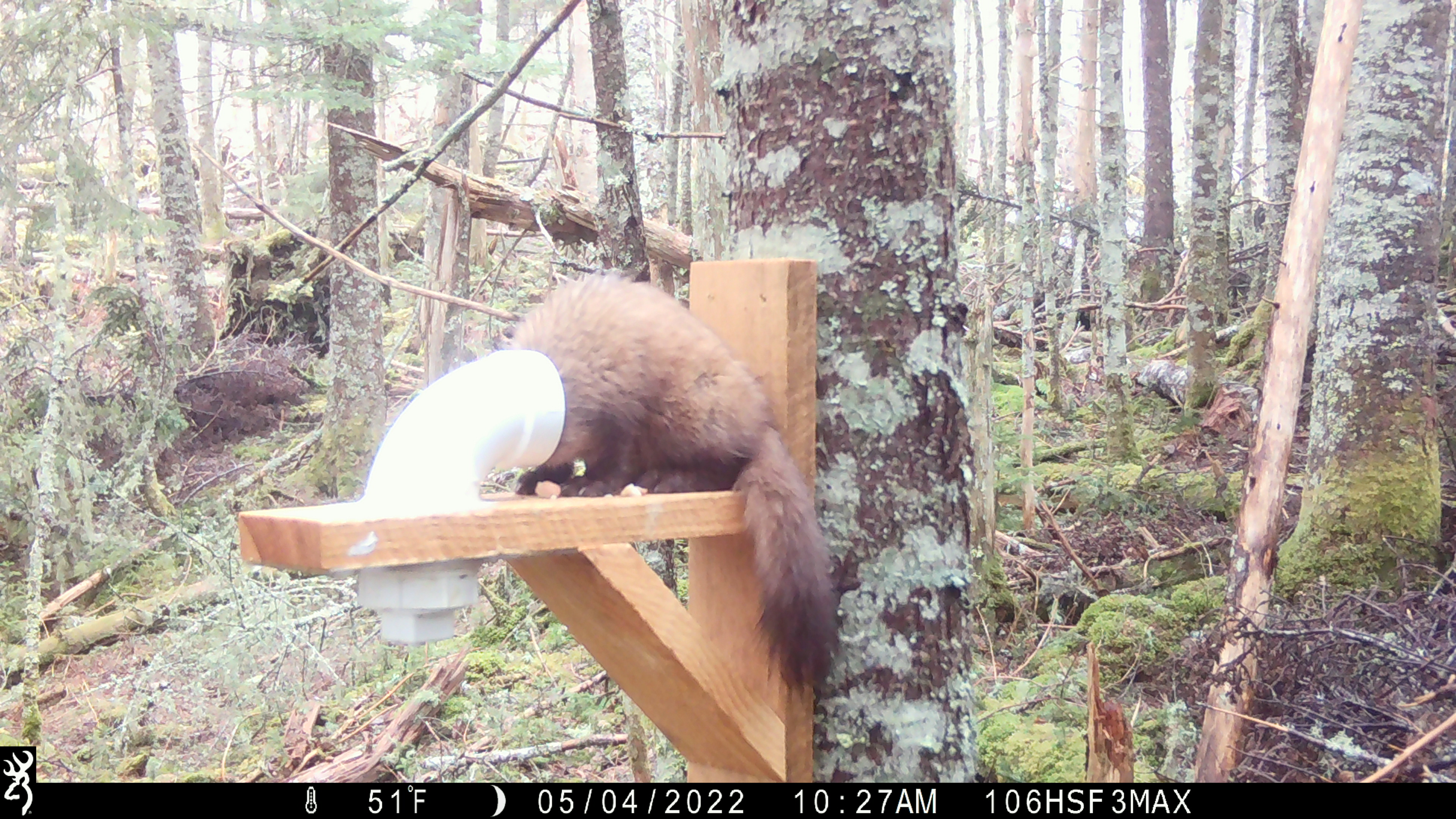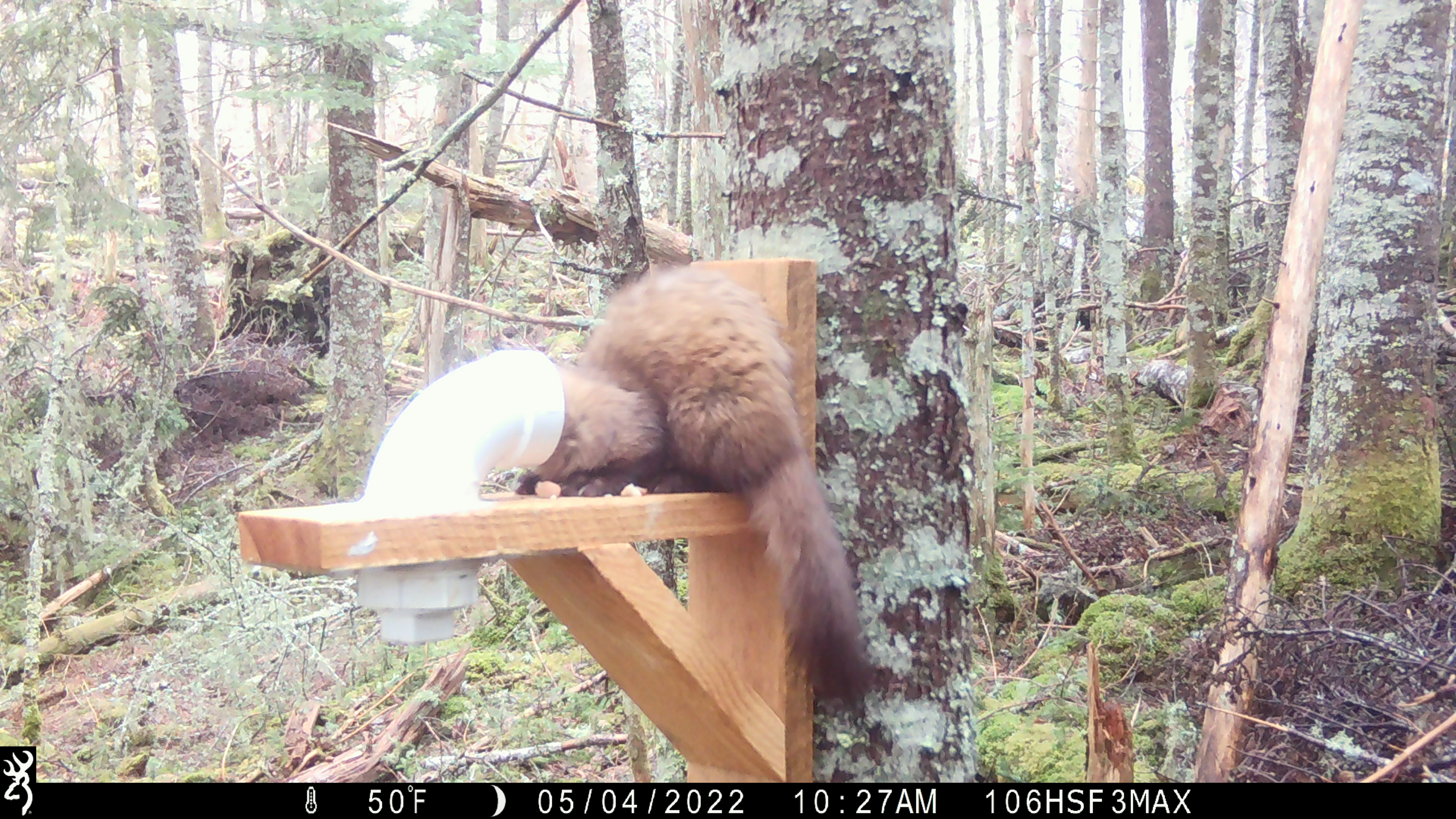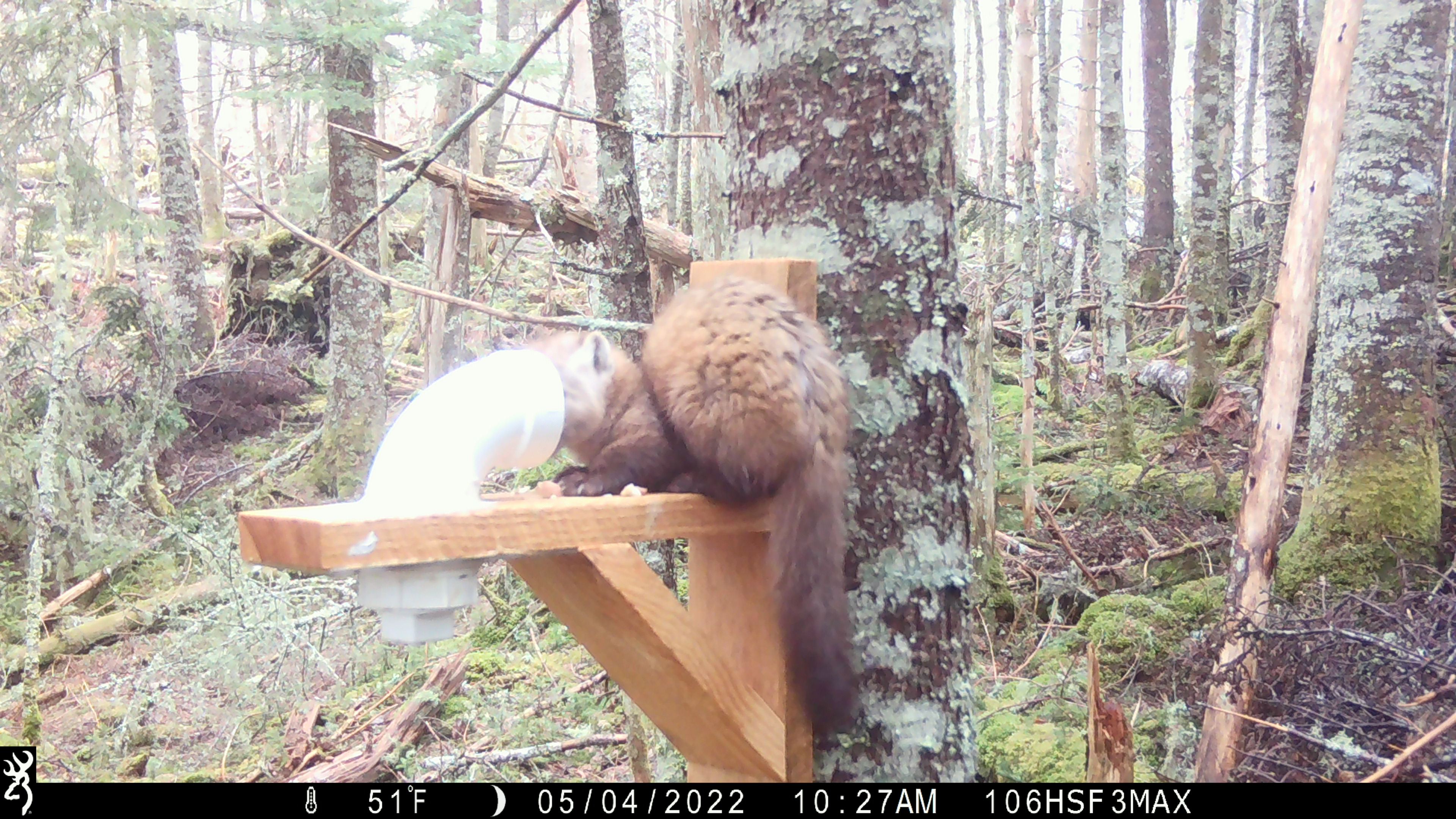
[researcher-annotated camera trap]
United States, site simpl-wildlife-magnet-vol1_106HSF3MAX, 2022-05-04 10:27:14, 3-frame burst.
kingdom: Animalia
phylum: Chordata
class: Mammalia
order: Carnivora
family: Mustelidae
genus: Martes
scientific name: Martes americana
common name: american marten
American marten (Martes americana).